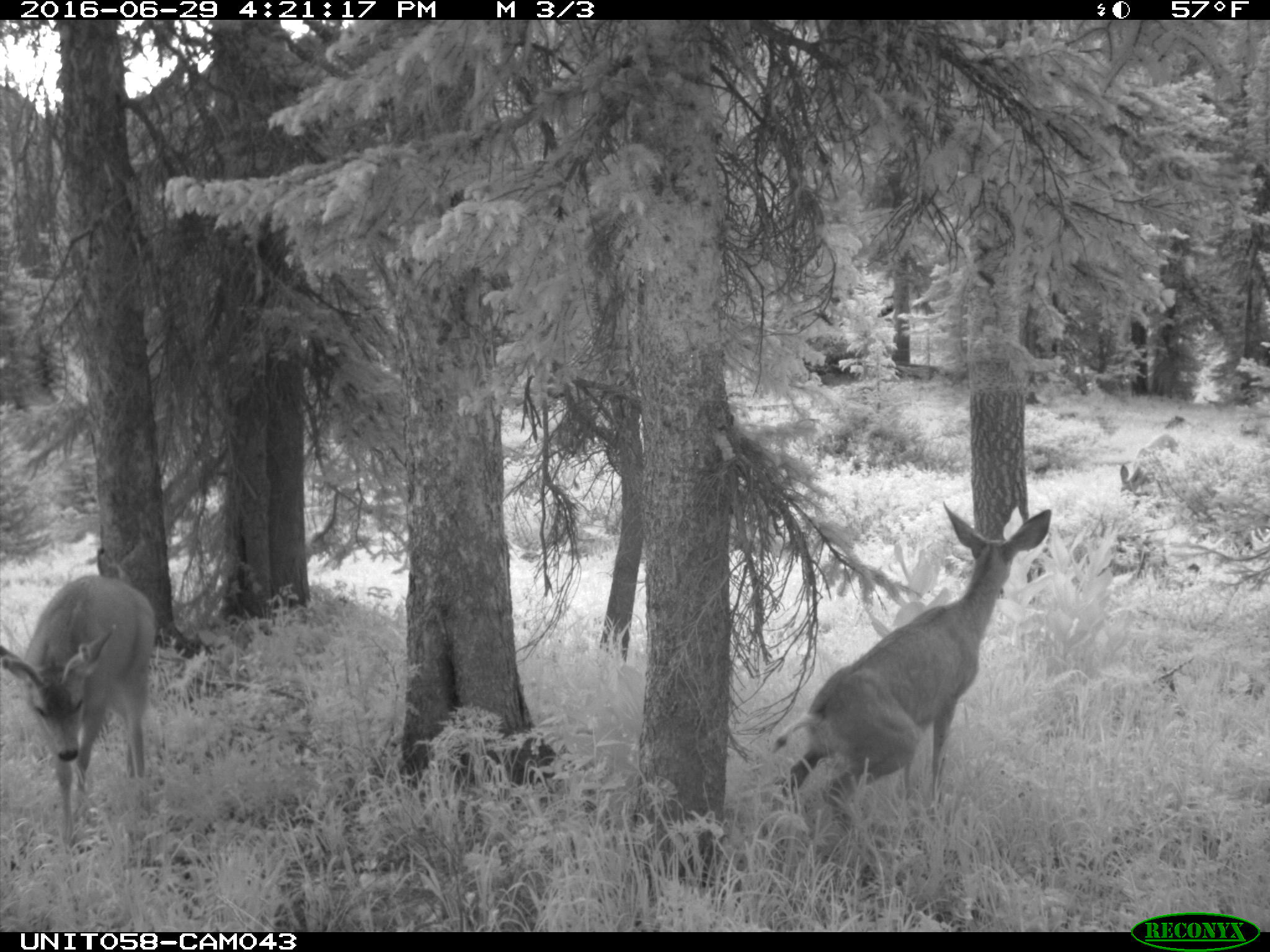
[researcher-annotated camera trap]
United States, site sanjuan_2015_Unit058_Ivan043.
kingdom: Animalia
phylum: Chordata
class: Mammalia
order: Artiodactyla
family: Cervidae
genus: Odocoileus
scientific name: Odocoileus hemionus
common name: mule deer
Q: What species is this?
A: Odocoileus hemionus (mule deer).